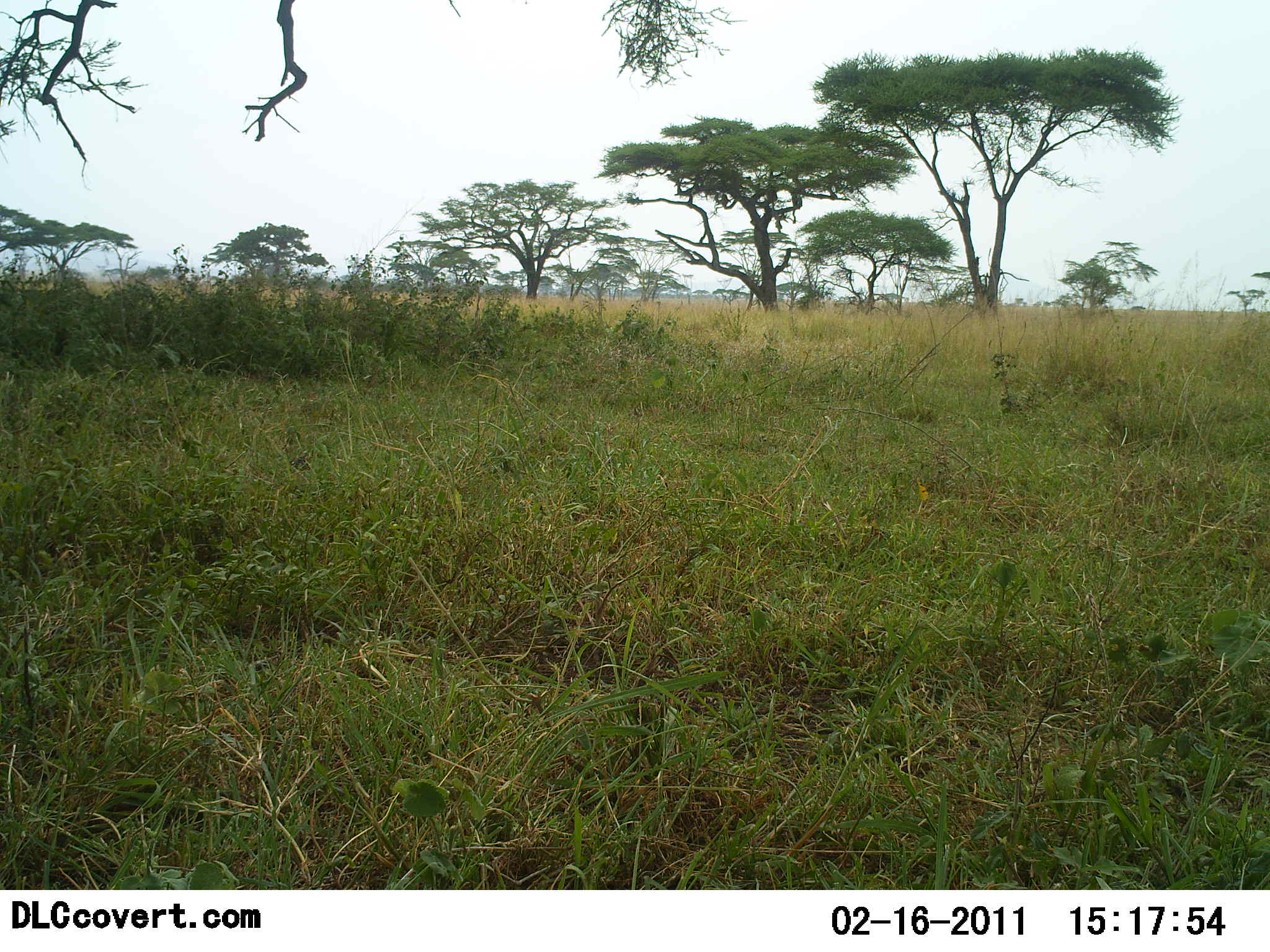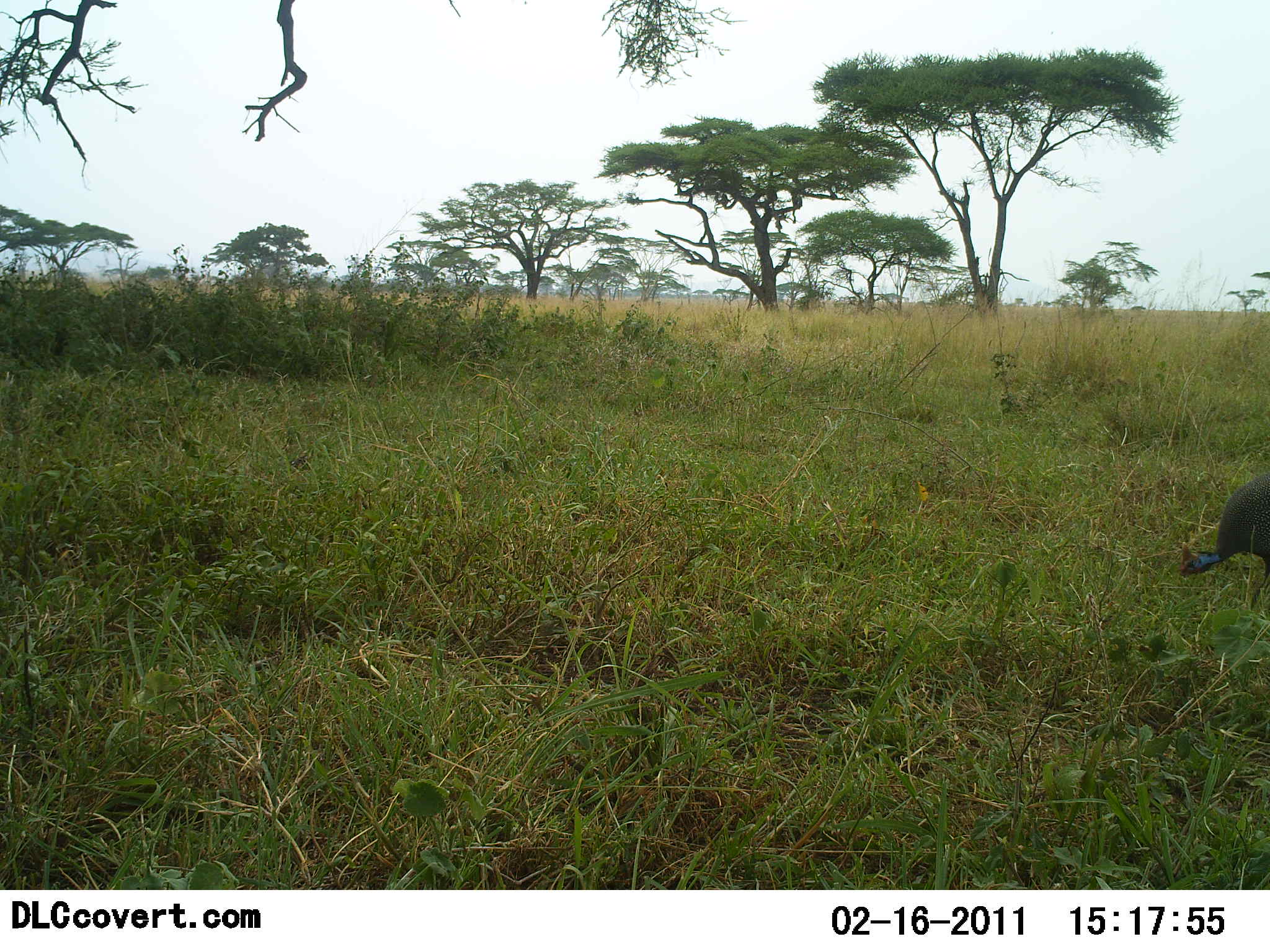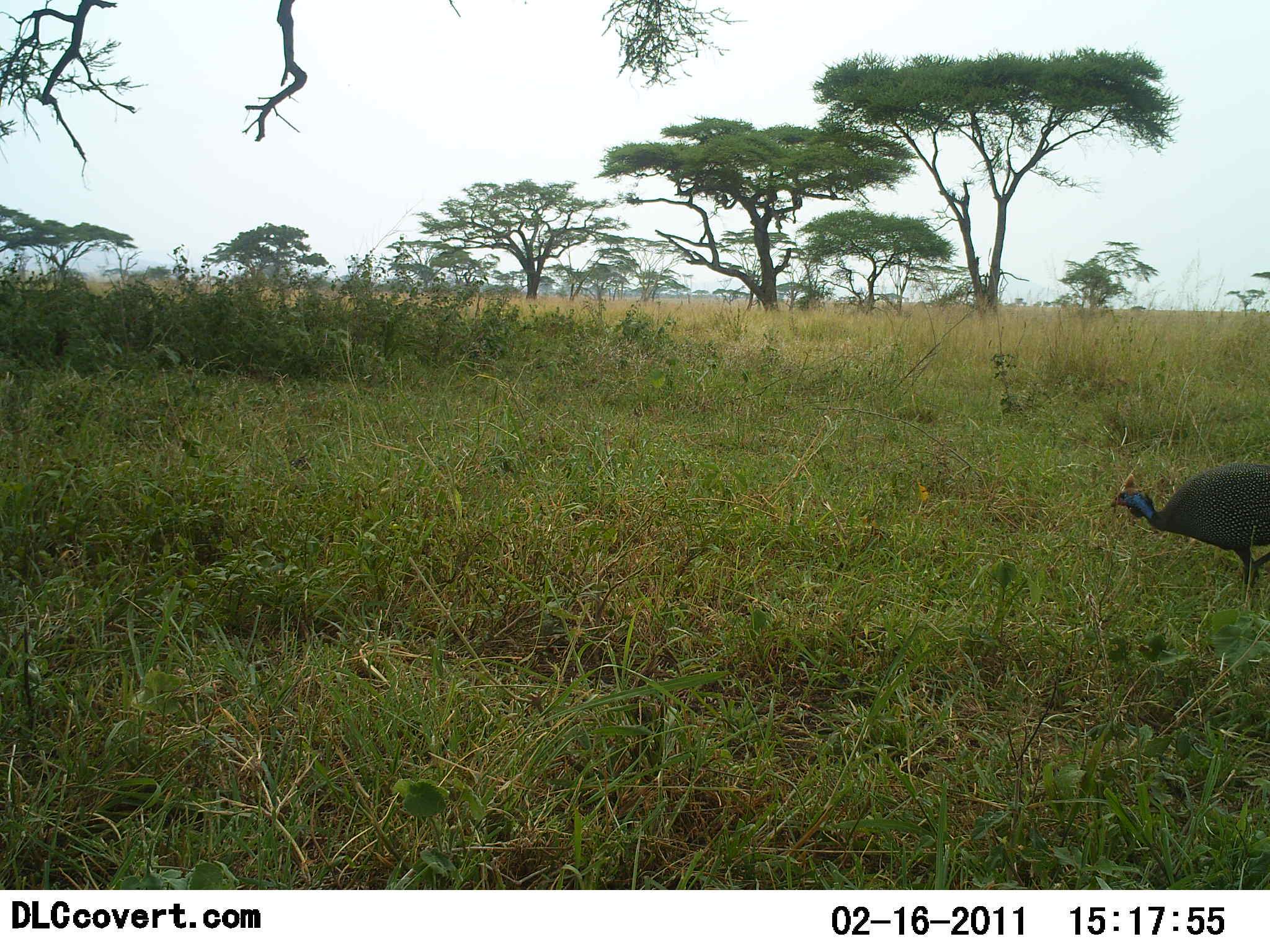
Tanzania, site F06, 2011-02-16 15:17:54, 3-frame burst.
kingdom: Animalia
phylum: Chordata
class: Aves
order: Galliformes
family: Numididae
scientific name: Numididae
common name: guinea fowl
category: guineafowl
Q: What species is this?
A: Guineafowl (guinea fowl) (Numididae).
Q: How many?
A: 1.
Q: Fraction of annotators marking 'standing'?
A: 8%.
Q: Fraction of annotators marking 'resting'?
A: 0%.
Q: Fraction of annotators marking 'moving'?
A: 77%.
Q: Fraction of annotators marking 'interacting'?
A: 0%.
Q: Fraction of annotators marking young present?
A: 0%.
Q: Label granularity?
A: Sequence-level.